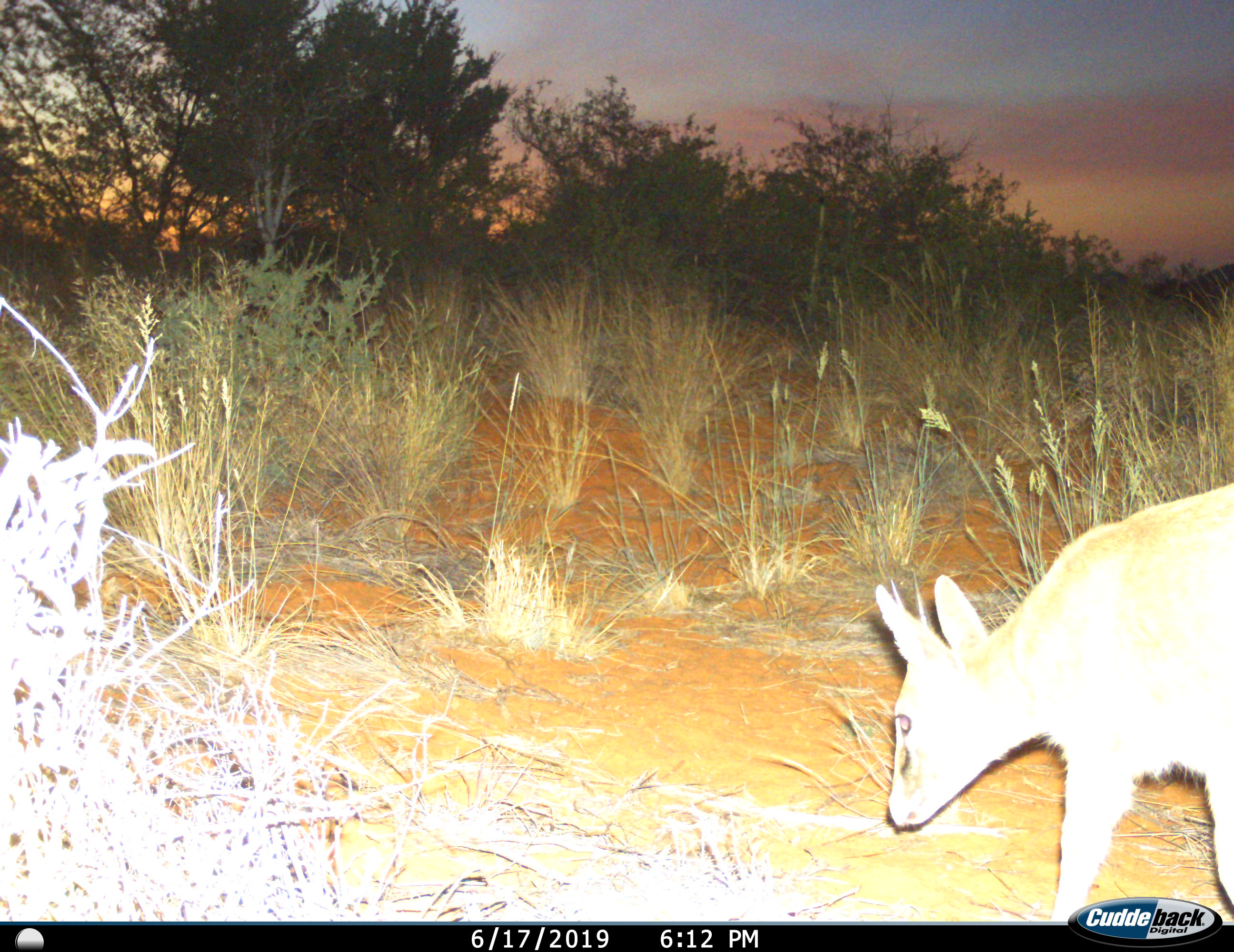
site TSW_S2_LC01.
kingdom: Animalia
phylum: Chordata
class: Mammalia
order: Artiodactyla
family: Bovidae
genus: Sylvicapra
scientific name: Sylvicapra grimmia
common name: common duiker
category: duikercommongrey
Duikercommongrey (common duiker) (Sylvicapra grimmia), count 1. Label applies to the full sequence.